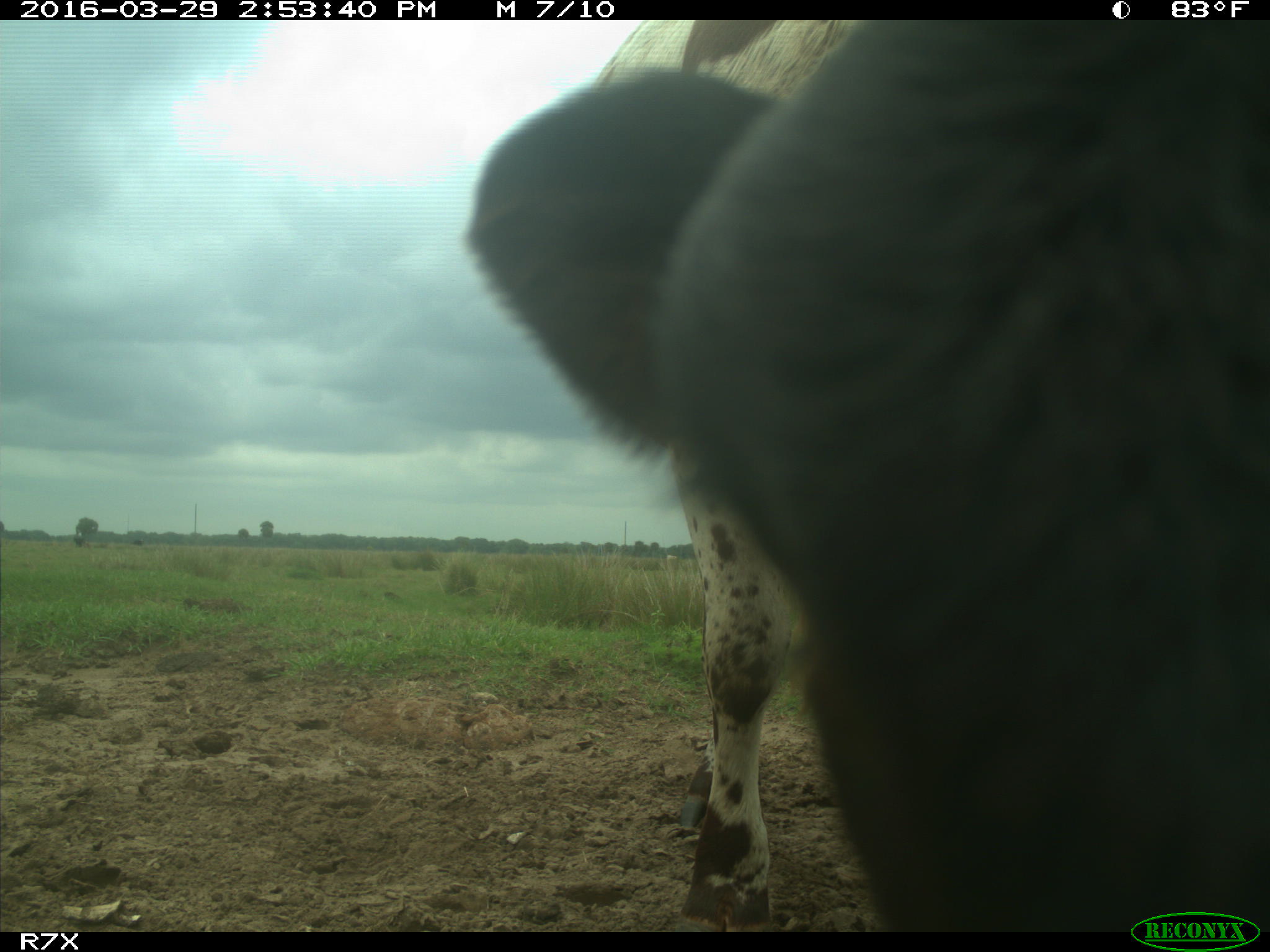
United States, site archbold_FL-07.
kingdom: Animalia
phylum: Chordata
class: Mammalia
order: Artiodactyla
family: Bovidae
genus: Bos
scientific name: Bos taurus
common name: domestic cow